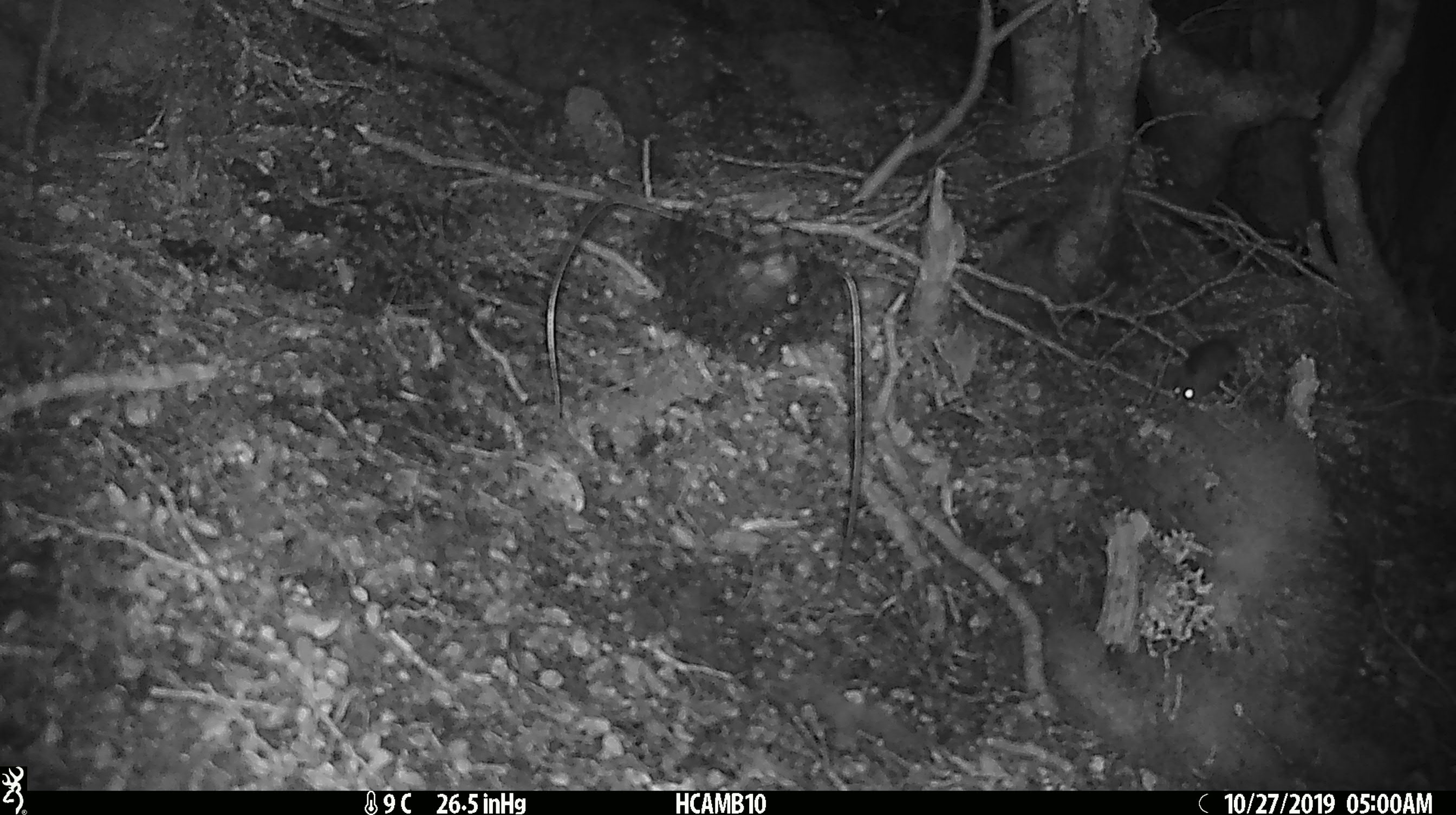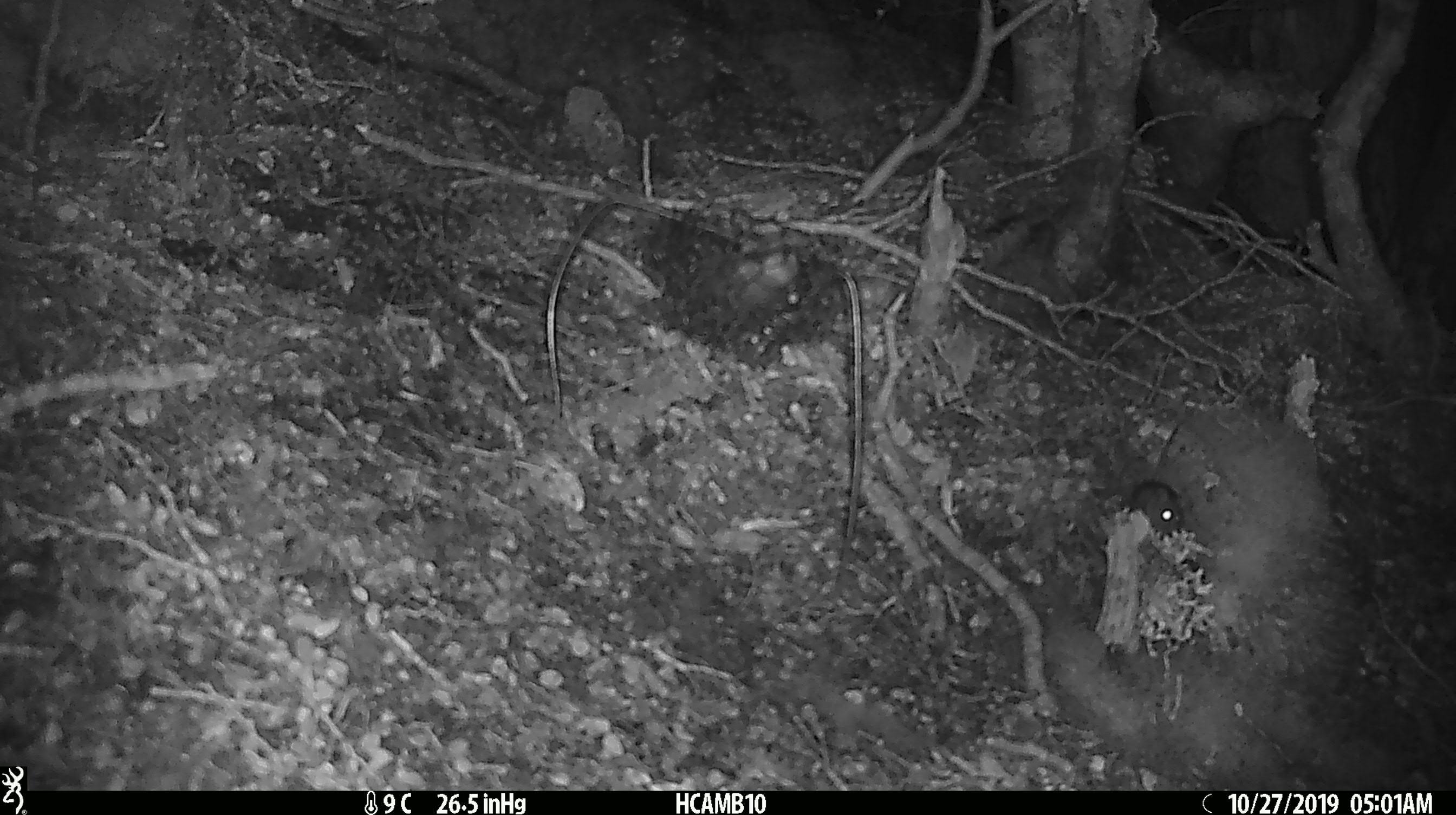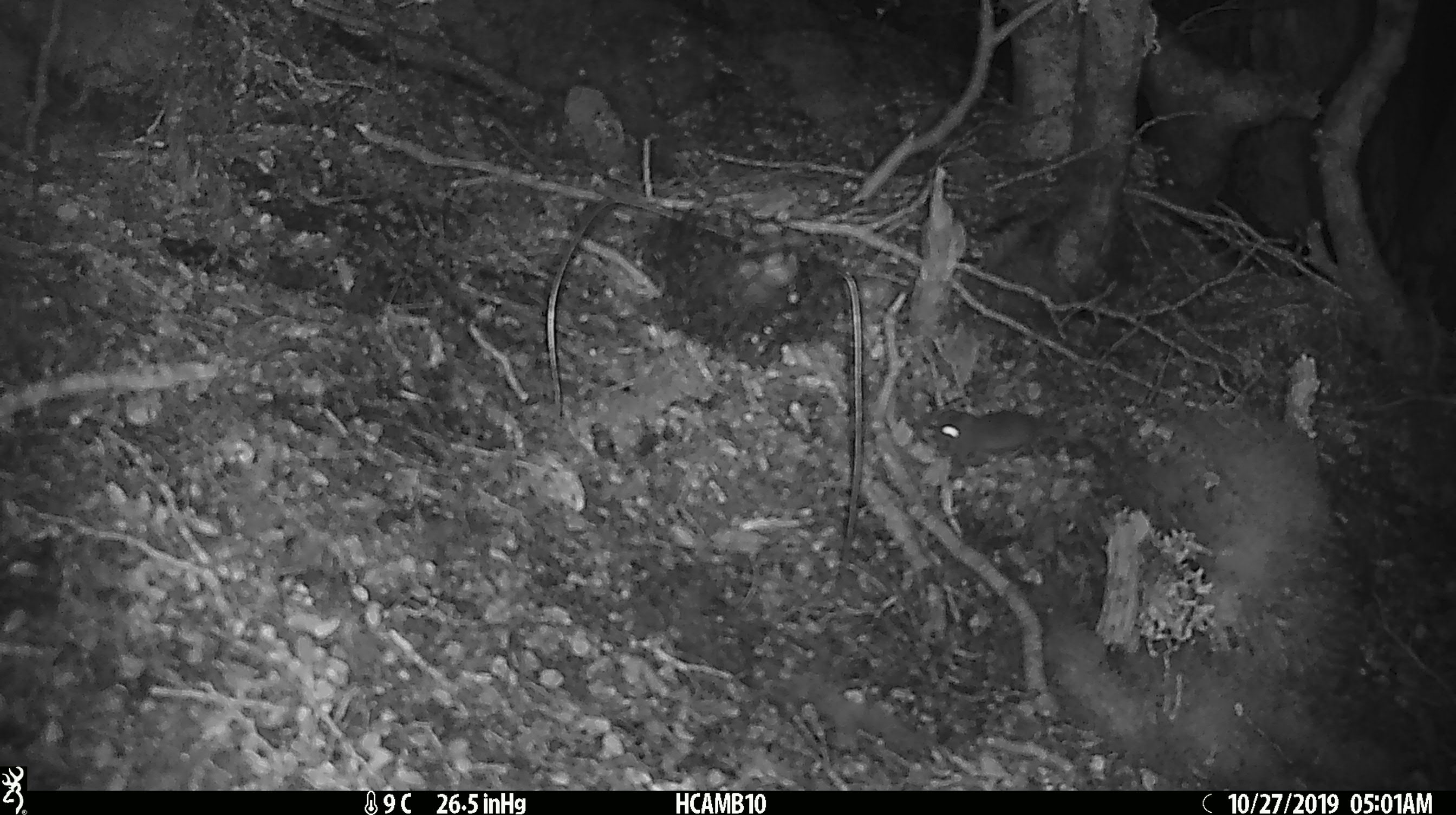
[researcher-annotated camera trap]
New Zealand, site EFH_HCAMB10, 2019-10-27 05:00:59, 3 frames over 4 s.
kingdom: Animalia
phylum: Chordata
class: Mammalia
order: Rodentia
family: Muridae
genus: Mus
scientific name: Mus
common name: mouse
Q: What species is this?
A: Mouse (Mus).